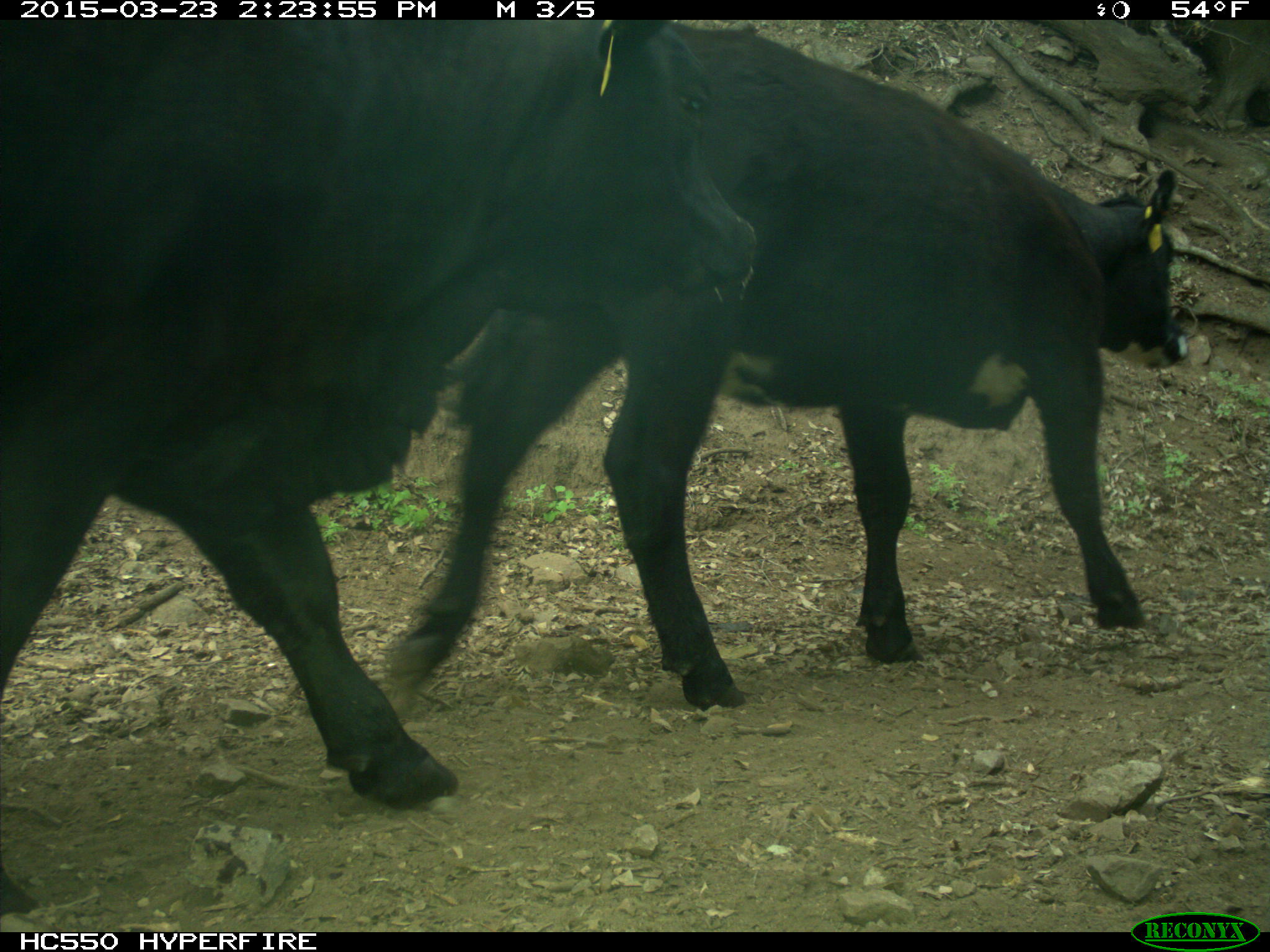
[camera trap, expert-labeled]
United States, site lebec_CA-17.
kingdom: Animalia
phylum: Chordata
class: Mammalia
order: Artiodactyla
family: Bovidae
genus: Bos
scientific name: Bos taurus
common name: domestic cow